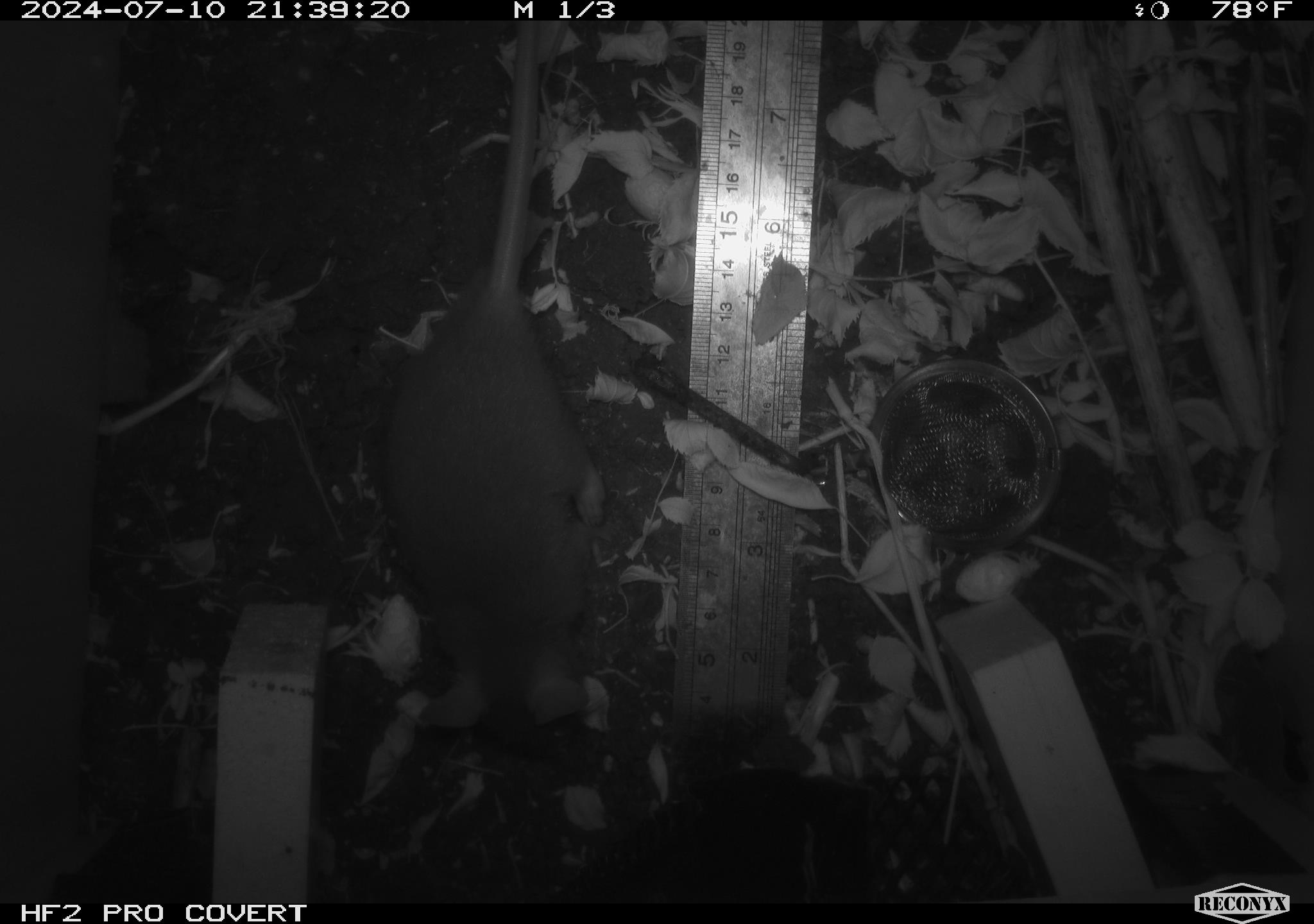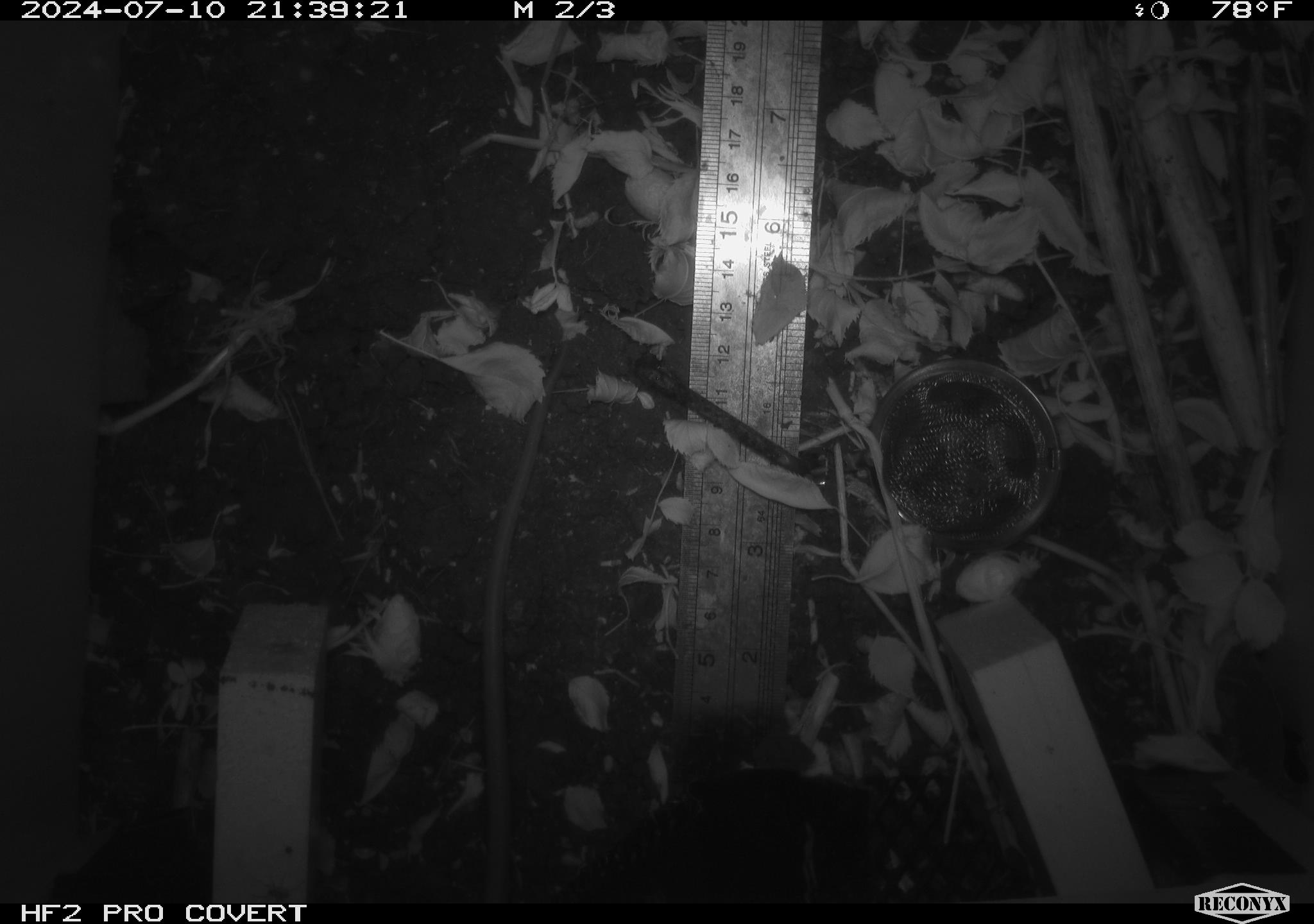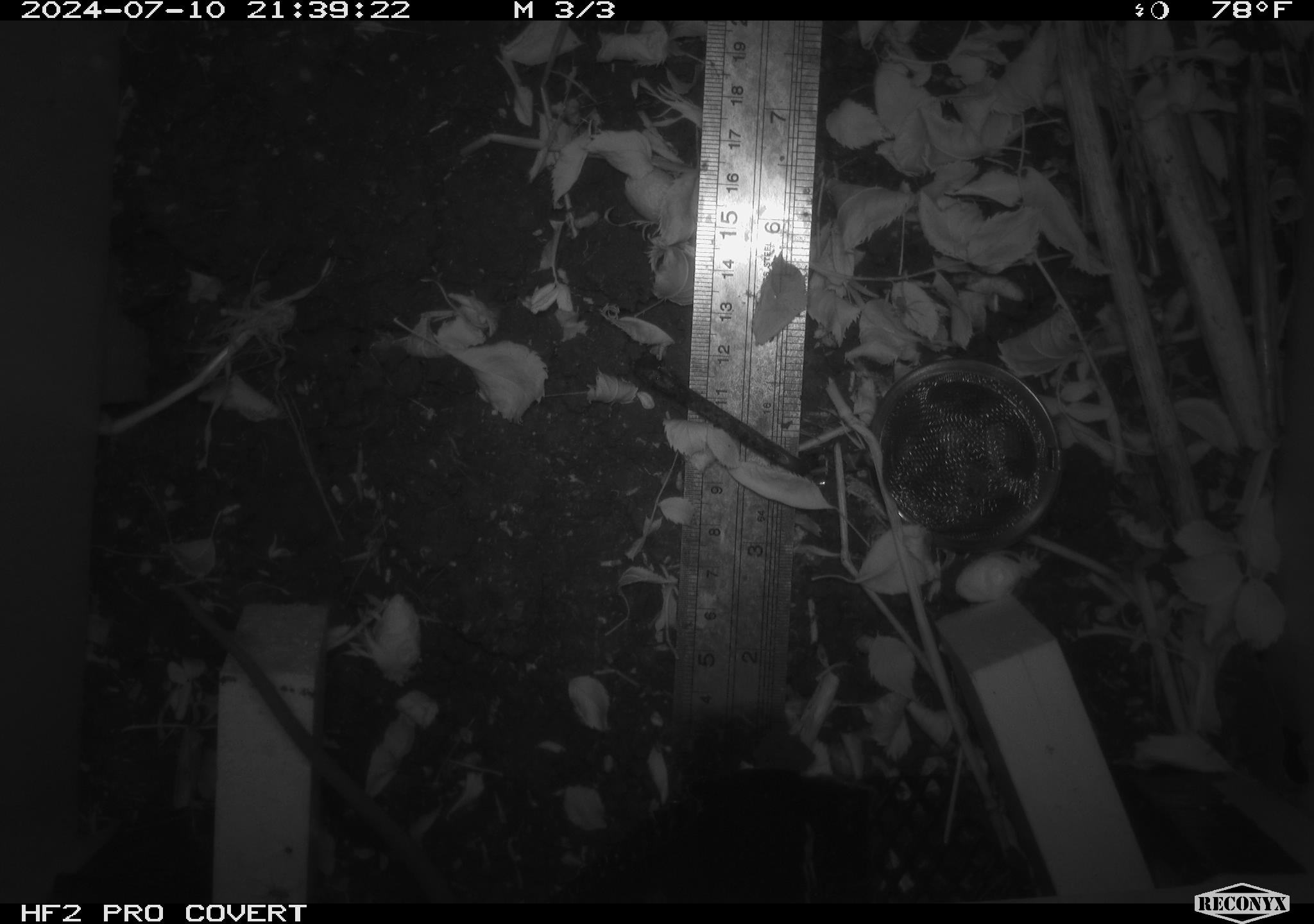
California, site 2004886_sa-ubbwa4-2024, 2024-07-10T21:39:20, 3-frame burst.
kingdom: Animalia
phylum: Chordata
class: Mammalia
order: Rodentia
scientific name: Rodentia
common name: woodrat or rat or mouse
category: woodrat or rat or mouse species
Woodrat or rat or mouse species (woodrat or rat or mouse) (Rodentia).